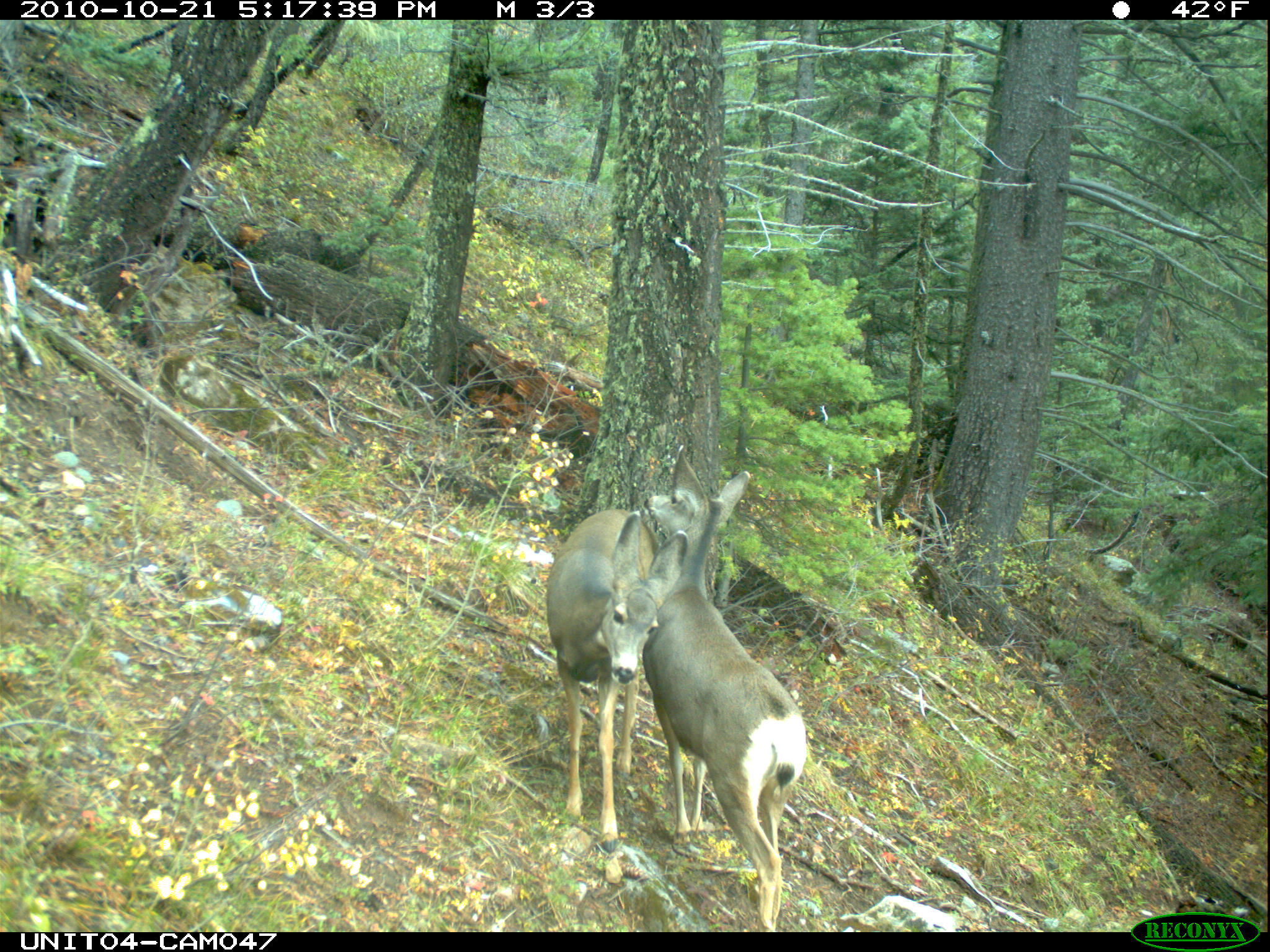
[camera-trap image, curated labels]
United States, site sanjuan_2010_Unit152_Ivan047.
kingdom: Animalia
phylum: Chordata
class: Mammalia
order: Artiodactyla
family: Cervidae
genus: Odocoileus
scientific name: Odocoileus hemionus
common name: mule deer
Odocoileus hemionus (mule deer).